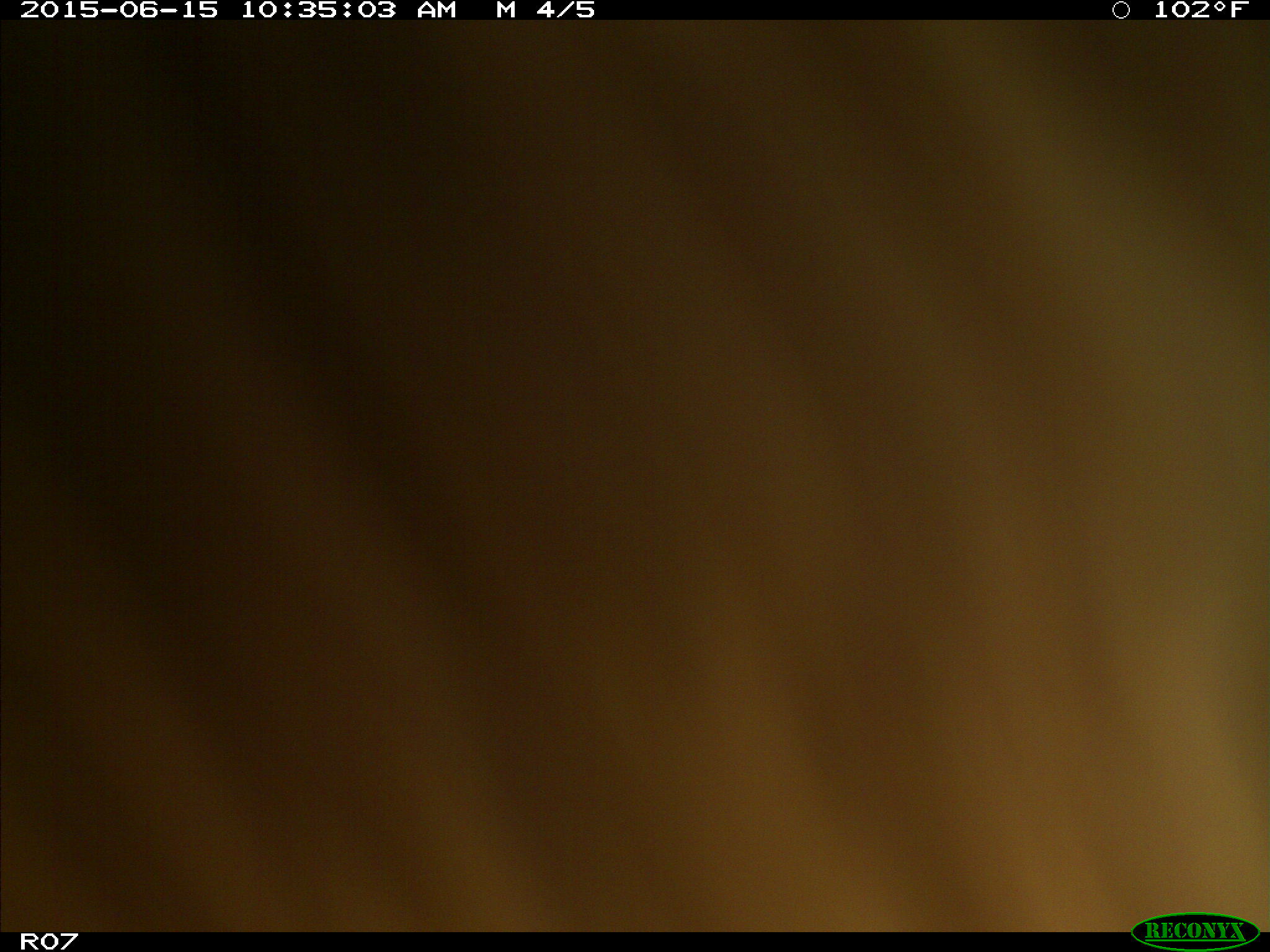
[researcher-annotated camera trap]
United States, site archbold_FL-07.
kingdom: Animalia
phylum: Chordata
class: Mammalia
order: Artiodactyla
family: Bovidae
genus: Bos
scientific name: Bos taurus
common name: domestic cow